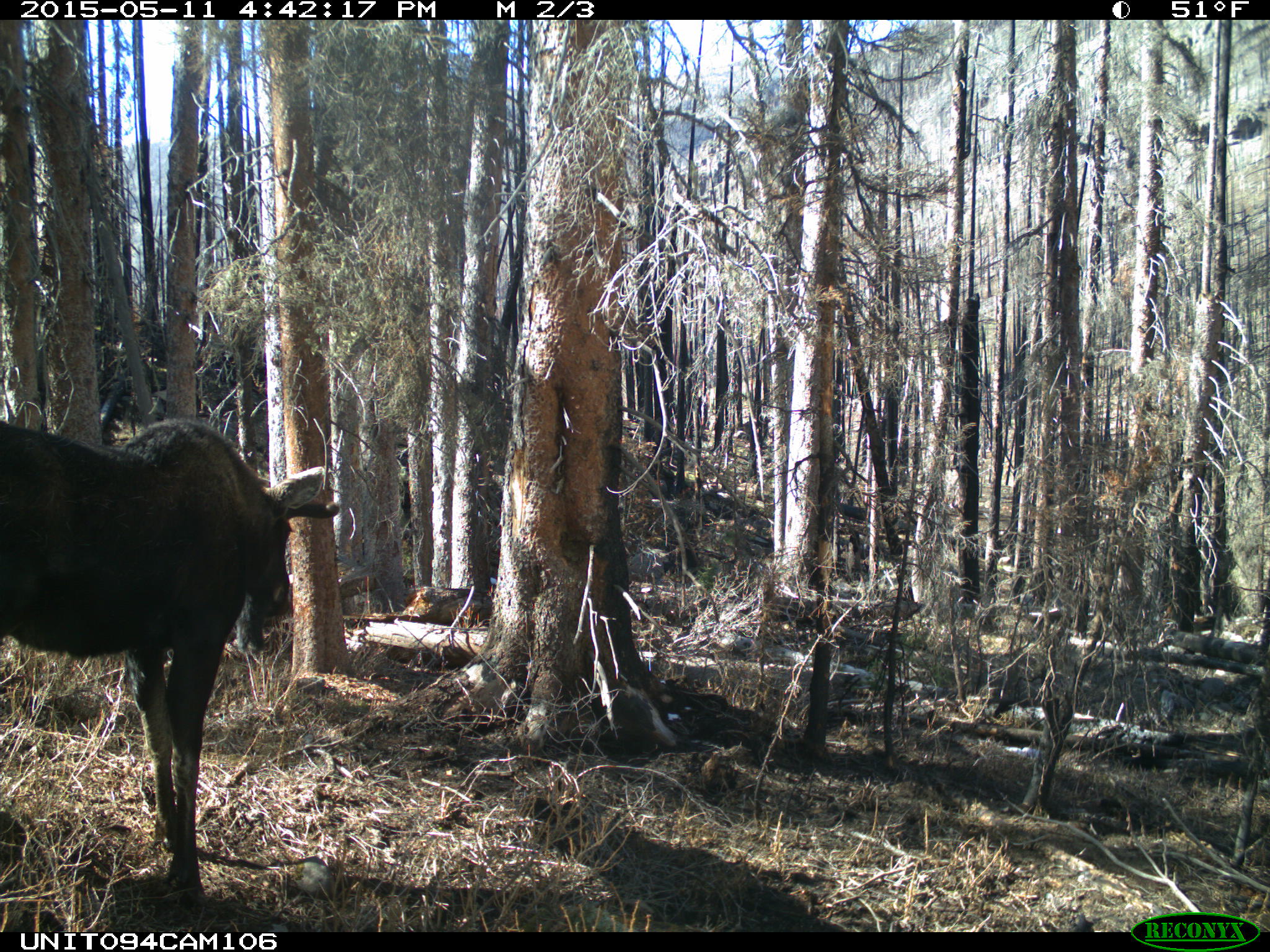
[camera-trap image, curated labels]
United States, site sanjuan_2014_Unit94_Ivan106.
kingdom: Animalia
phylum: Chordata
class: Mammalia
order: Artiodactyla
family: Cervidae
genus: Alces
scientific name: Alces alces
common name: moose